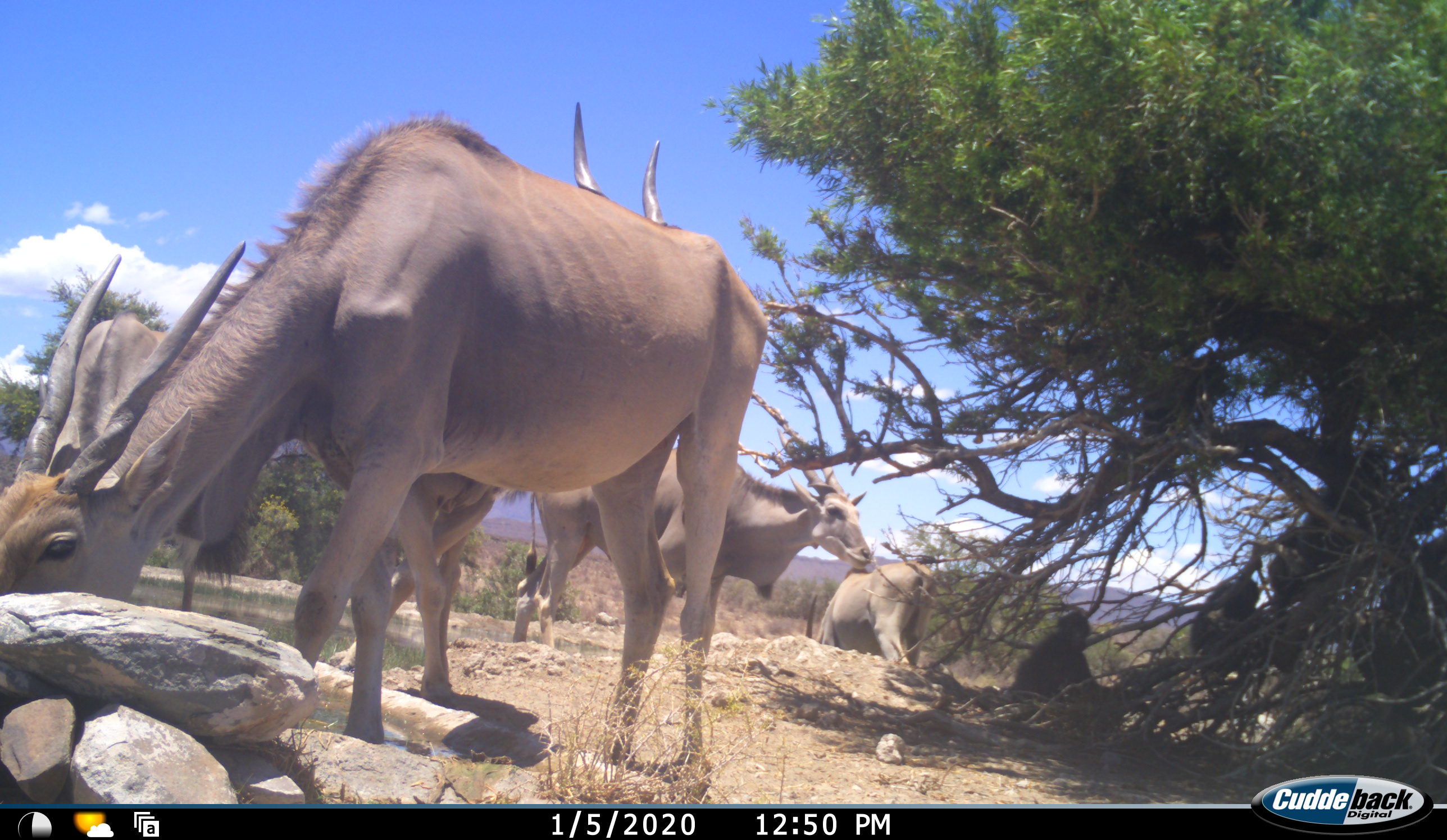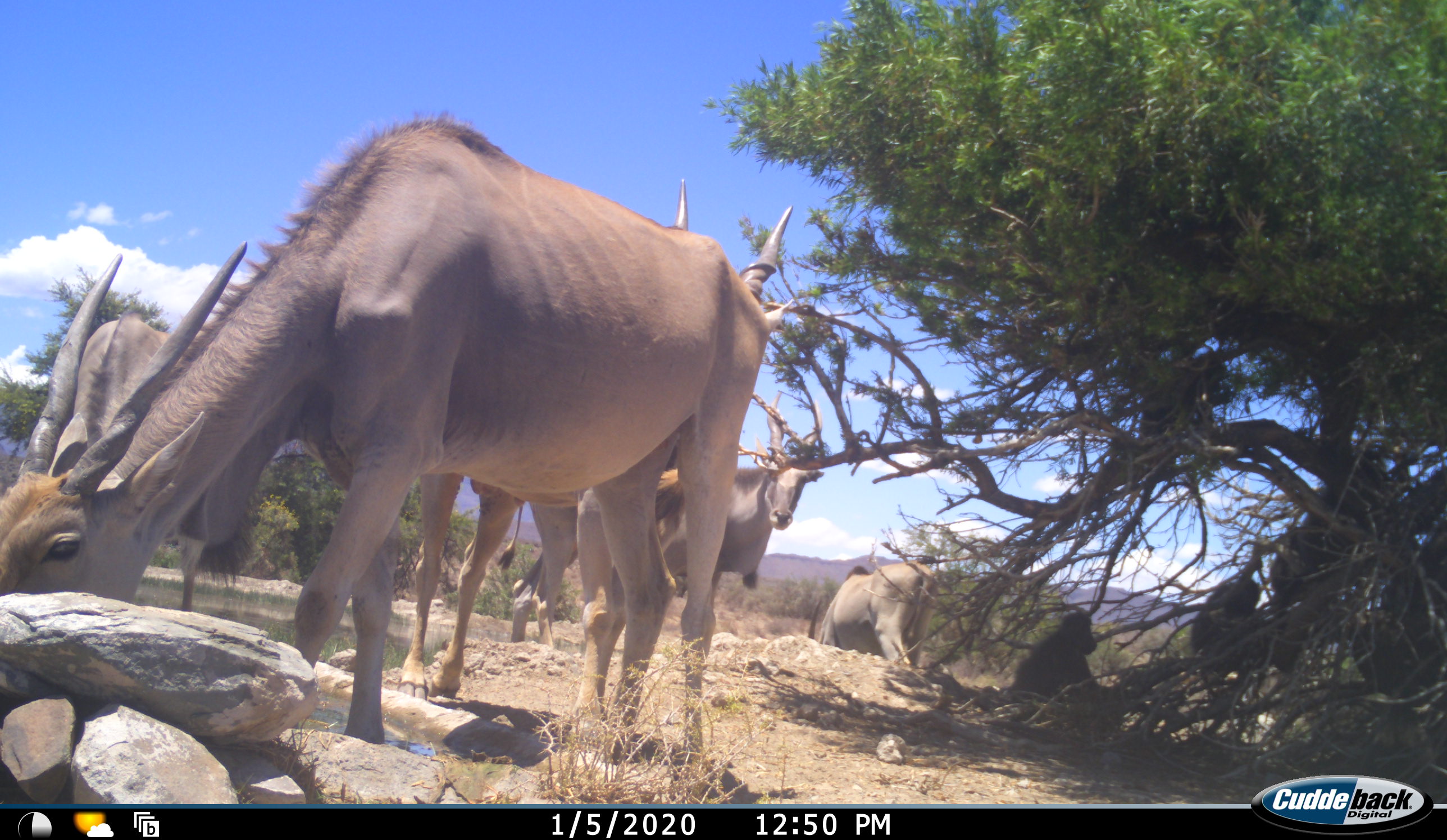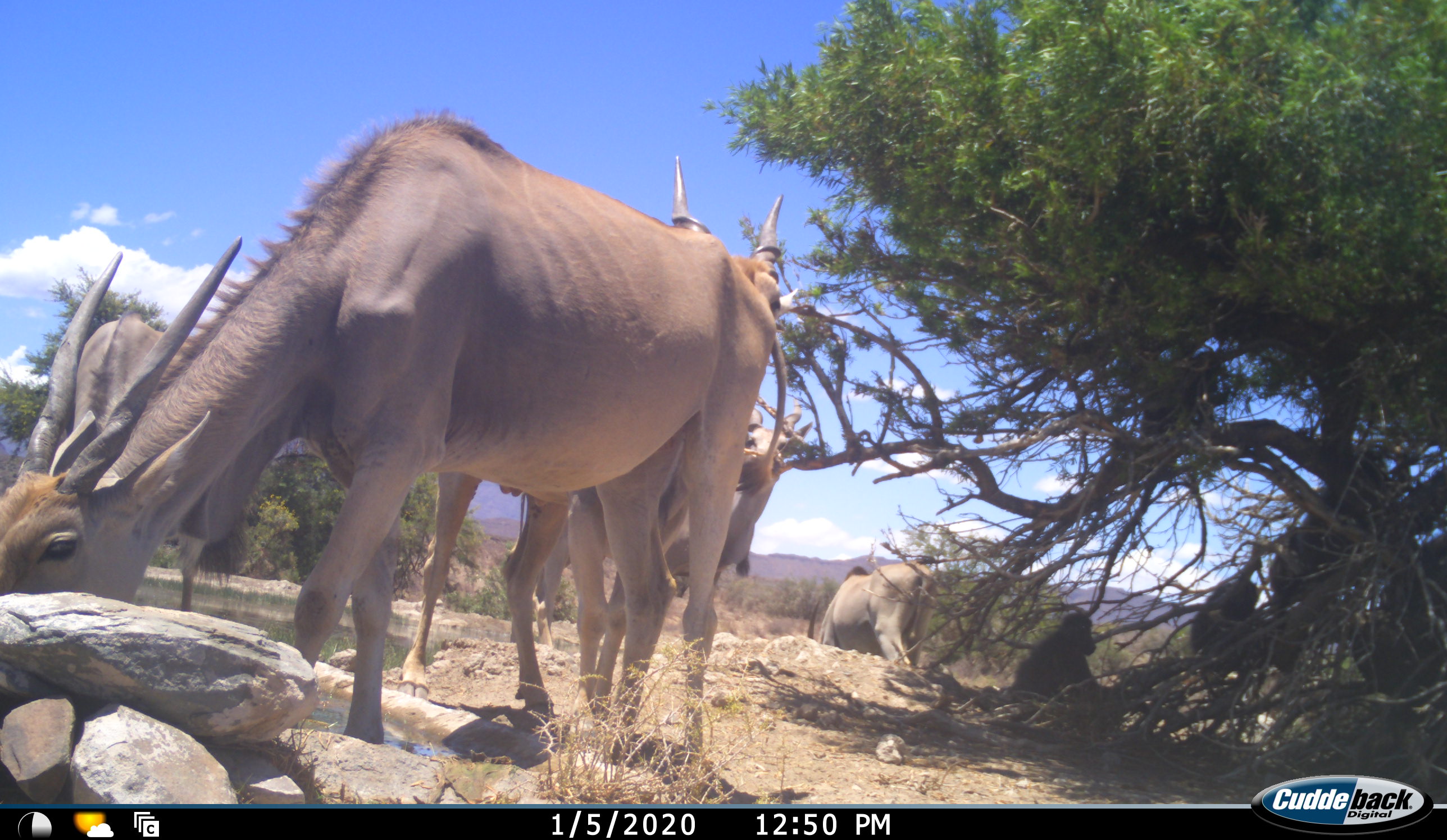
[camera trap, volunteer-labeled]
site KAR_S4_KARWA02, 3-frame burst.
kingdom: Animalia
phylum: Chordata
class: Mammalia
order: Primates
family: Cercopithecidae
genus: Papio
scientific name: Papio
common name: baboon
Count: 2.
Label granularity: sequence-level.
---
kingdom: Animalia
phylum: Chordata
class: Mammalia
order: Artiodactyla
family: Bovidae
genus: Tragelaphus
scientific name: Tragelaphus oryx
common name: eland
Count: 5.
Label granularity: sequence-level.